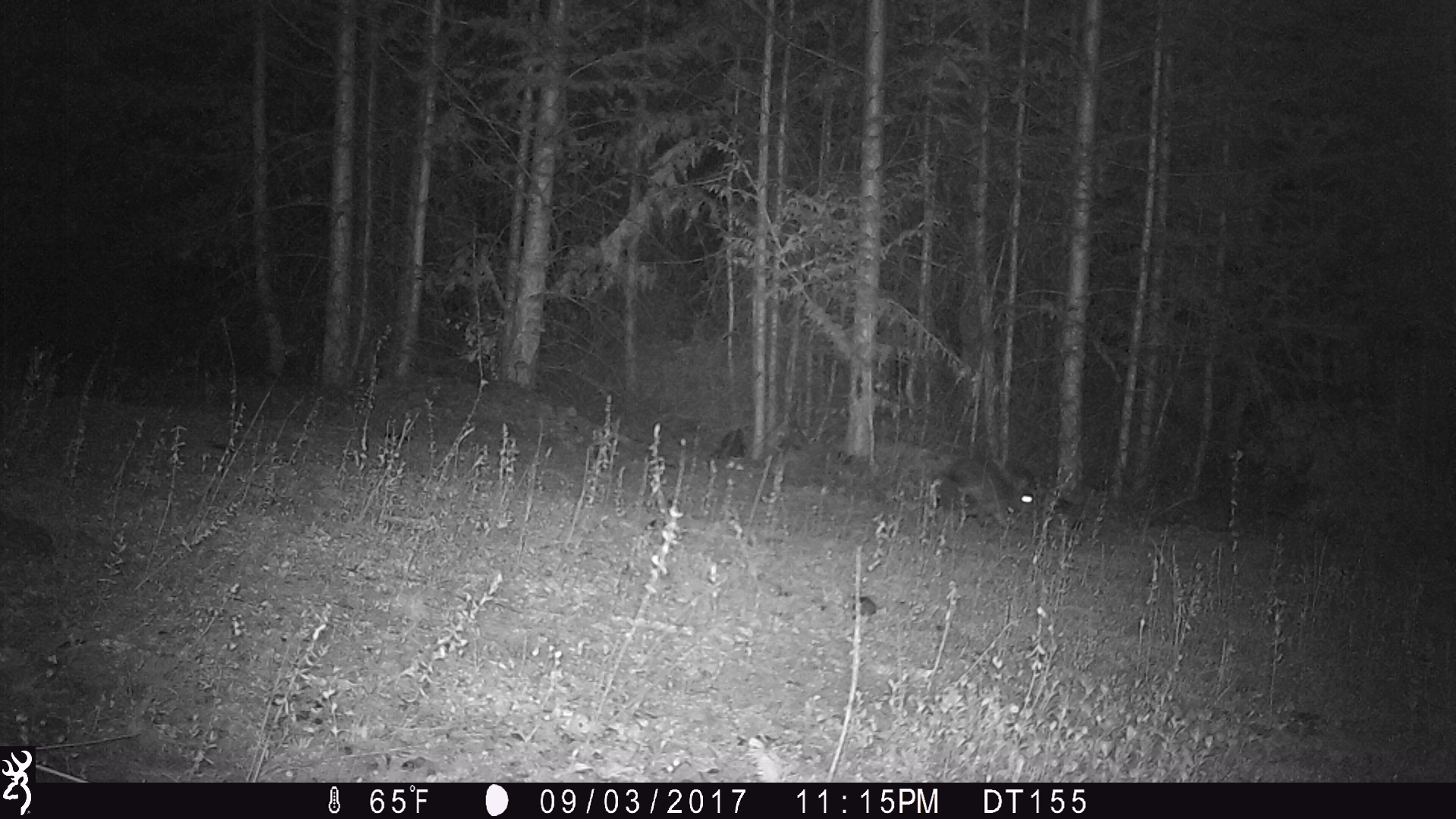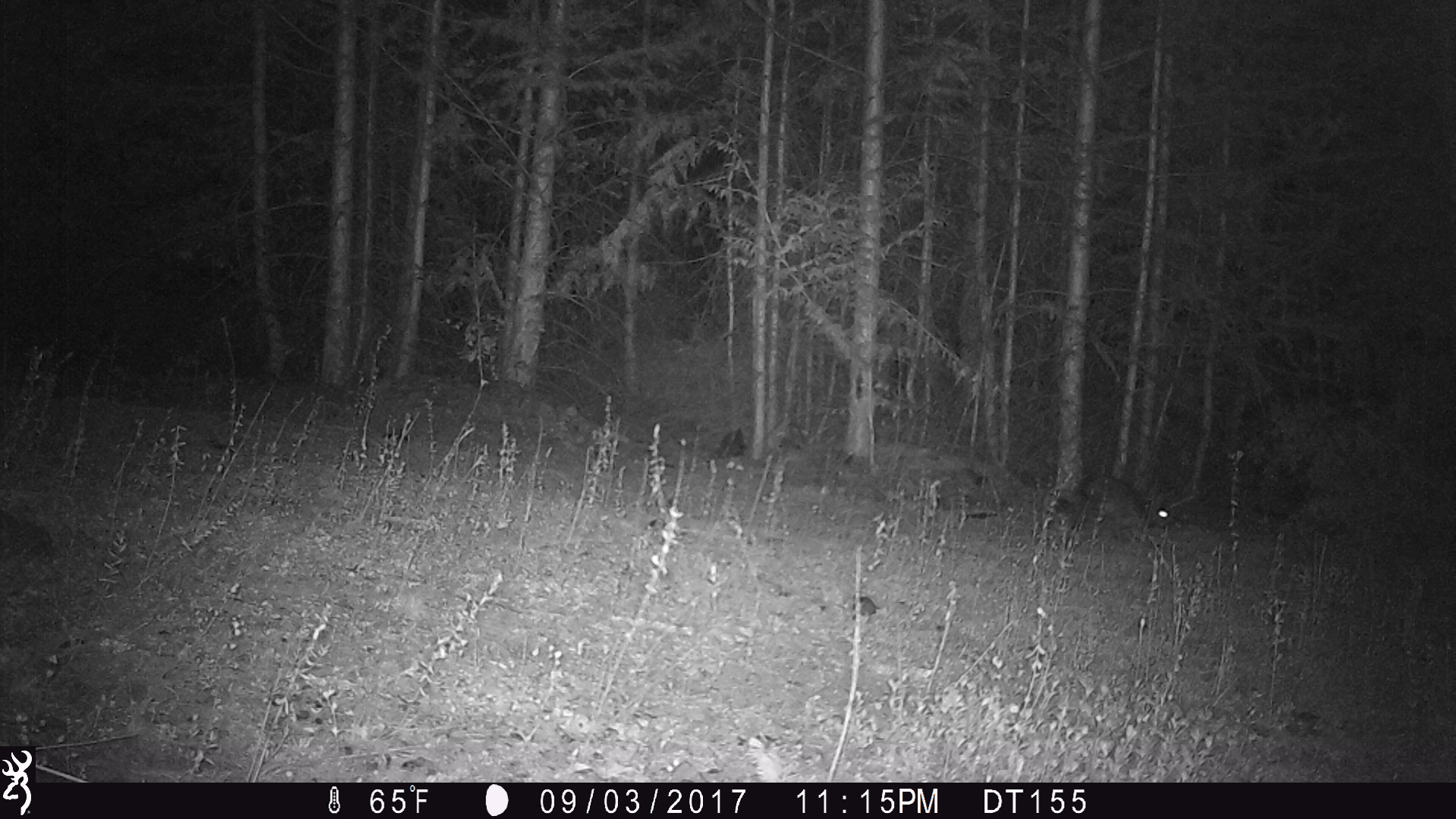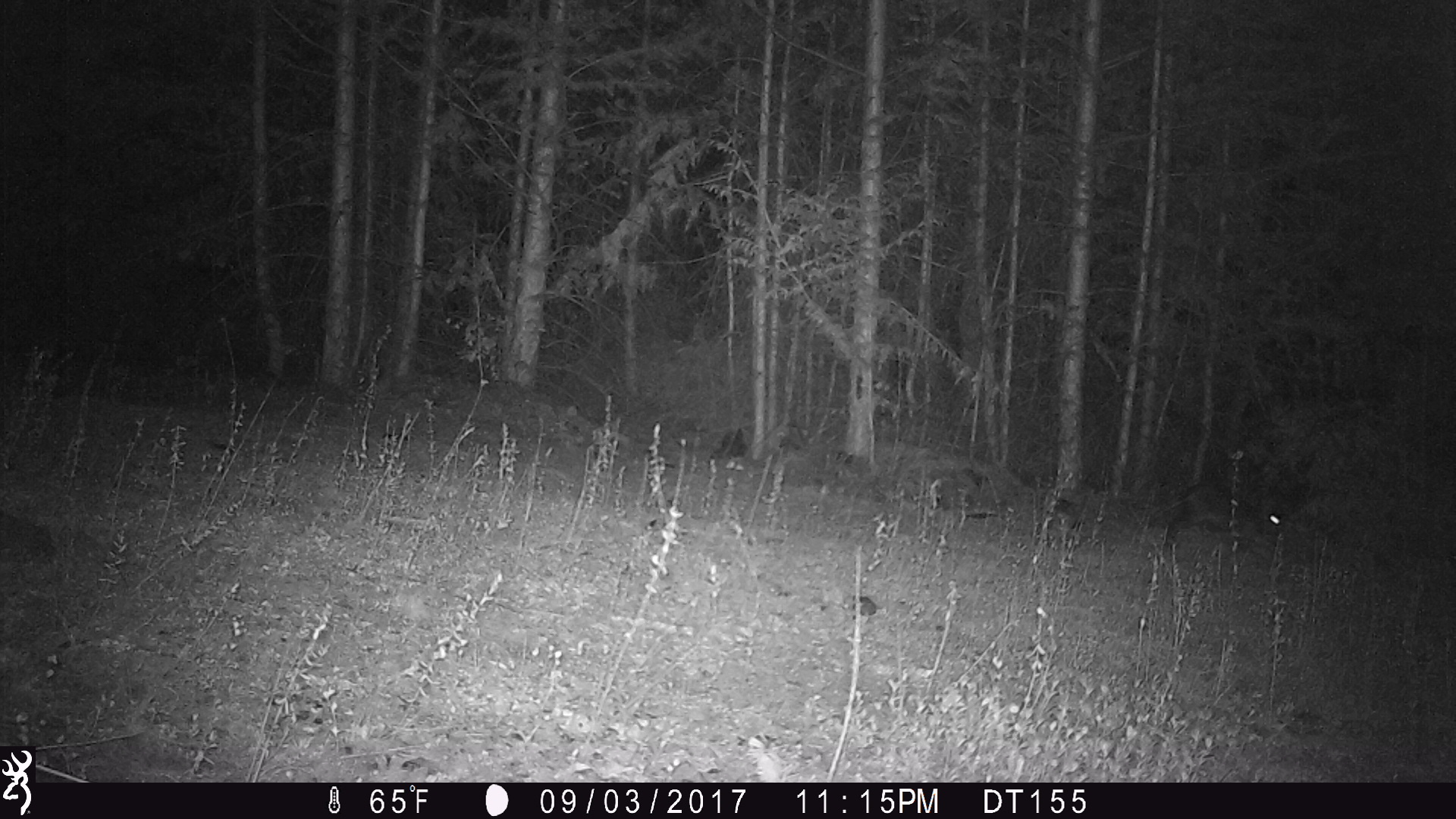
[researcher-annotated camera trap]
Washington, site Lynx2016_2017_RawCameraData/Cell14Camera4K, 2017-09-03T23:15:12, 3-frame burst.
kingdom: Animalia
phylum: Chordata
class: Mammalia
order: Lagomorpha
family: Leporidae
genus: Lepus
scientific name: Lepus americanus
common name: snowshoe hare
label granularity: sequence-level